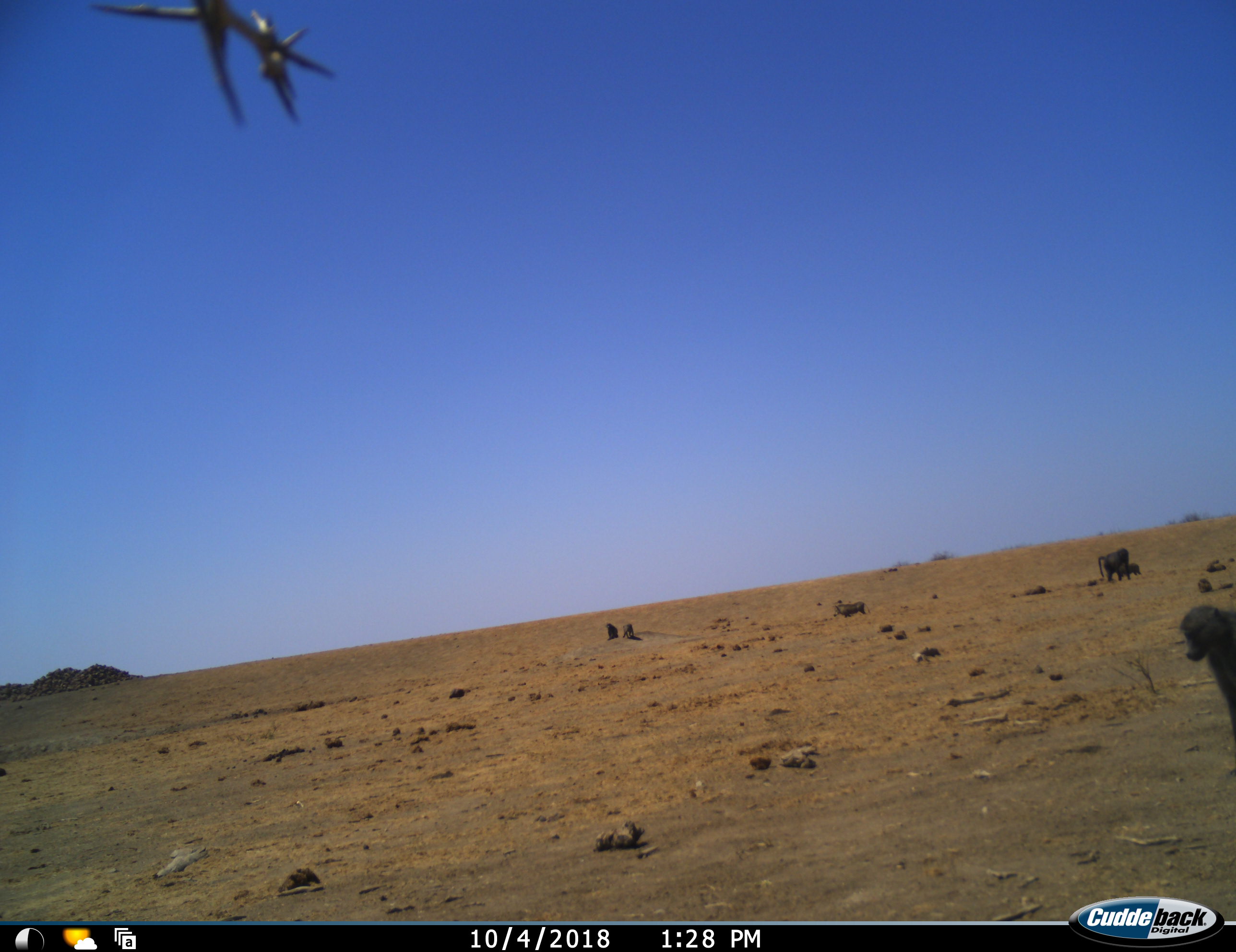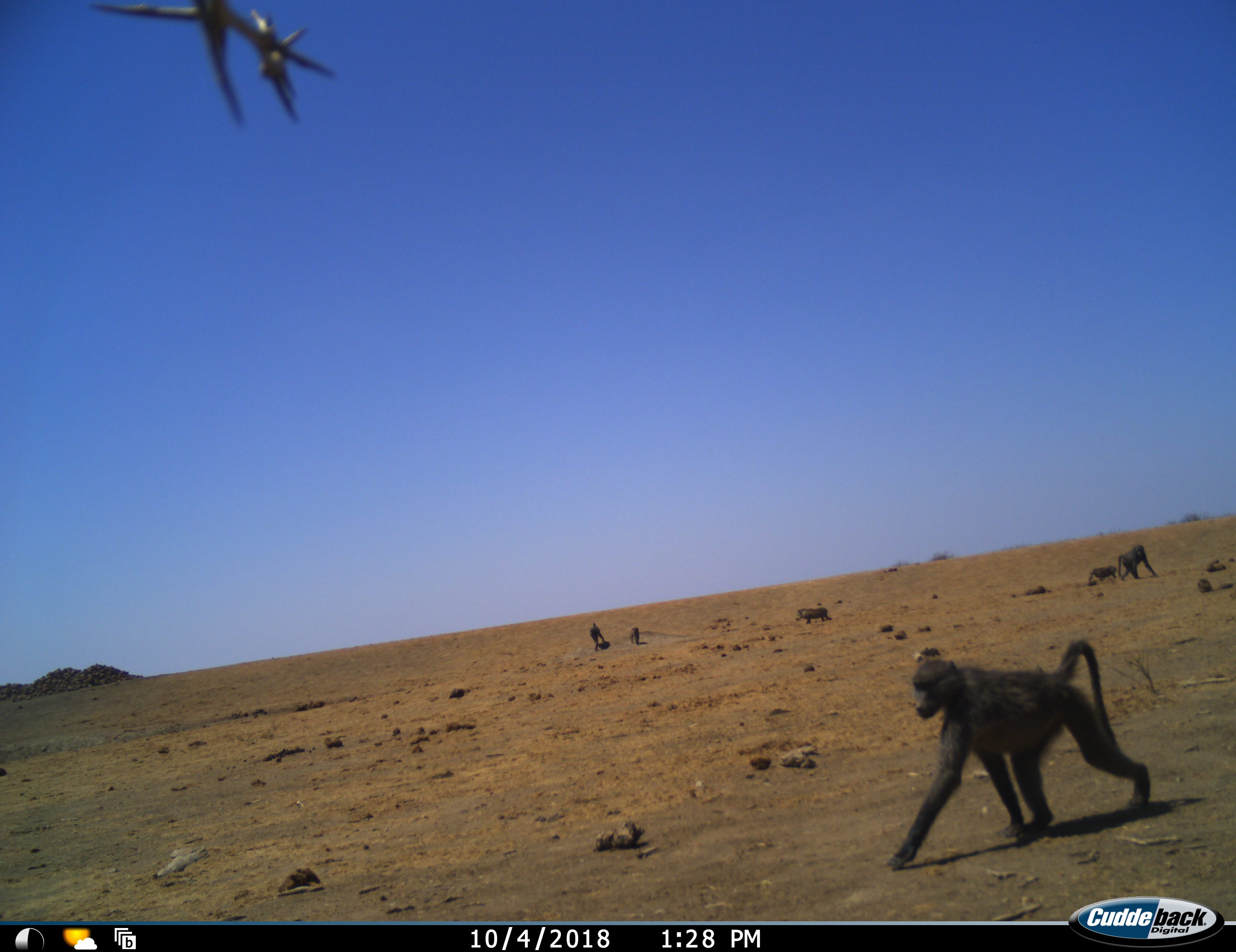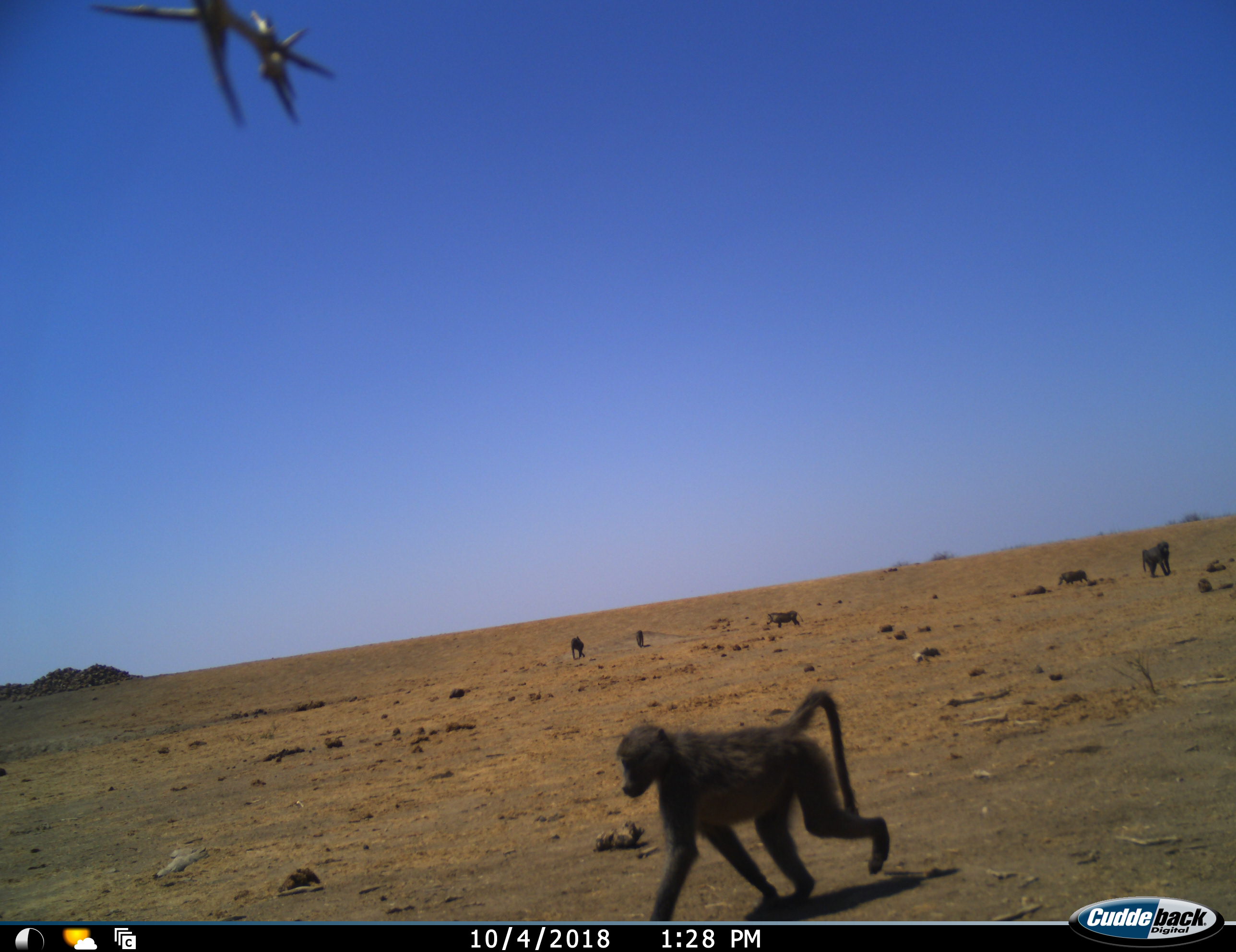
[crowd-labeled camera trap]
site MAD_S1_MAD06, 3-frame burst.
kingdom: Animalia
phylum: Chordata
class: Mammalia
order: Primates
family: Cercopithecidae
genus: Papio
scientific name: Papio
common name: baboon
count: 5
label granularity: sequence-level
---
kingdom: Animalia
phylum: Chordata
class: Mammalia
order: Artiodactyla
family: Suidae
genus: Phacochoerus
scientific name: Phacochoerus africanus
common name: warthog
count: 2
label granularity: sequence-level